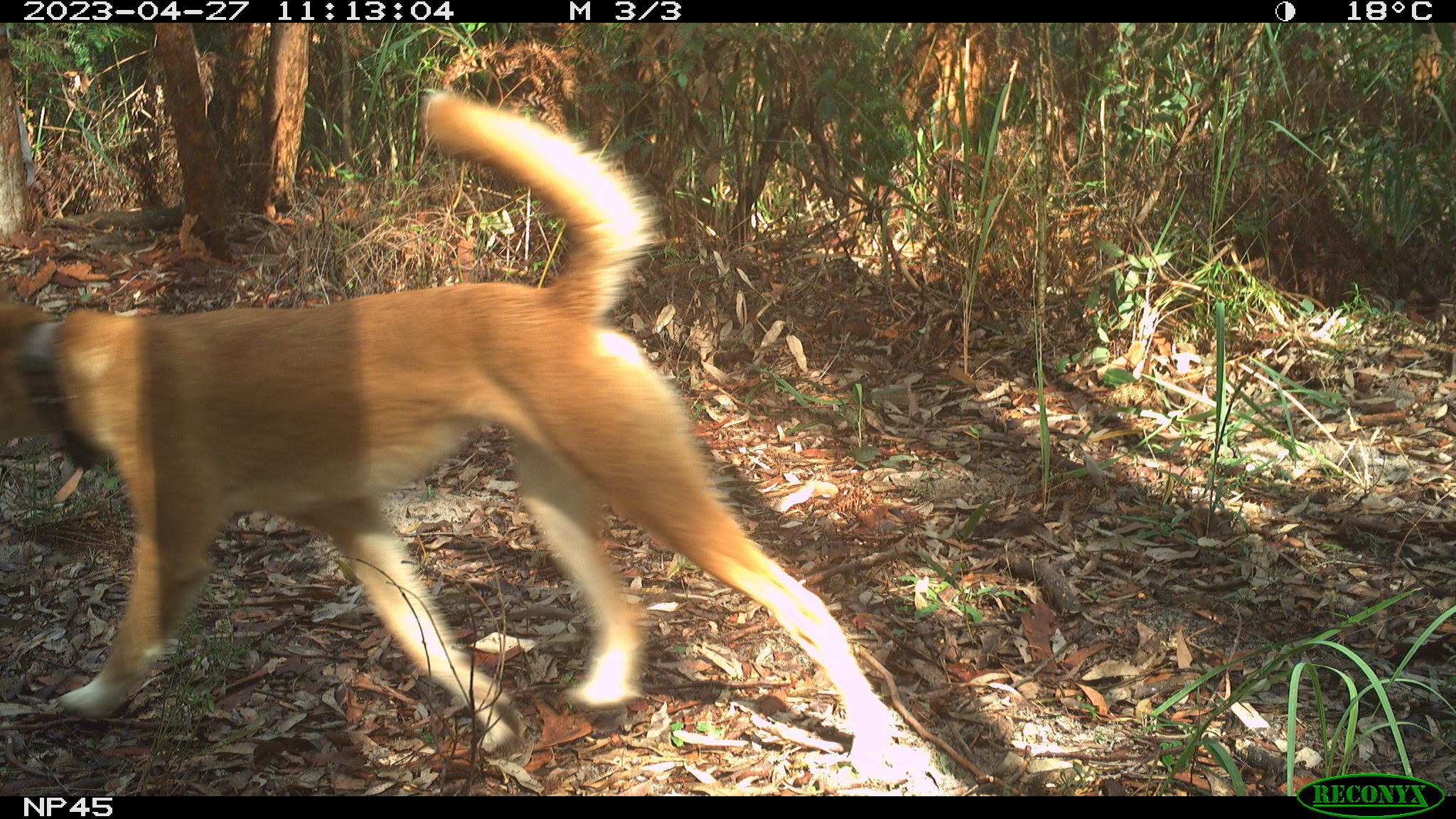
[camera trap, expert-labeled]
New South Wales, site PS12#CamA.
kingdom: Animalia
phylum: Chordata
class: Mammalia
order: Carnivora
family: Canidae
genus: Canis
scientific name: Canis familiaris dingo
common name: dingo